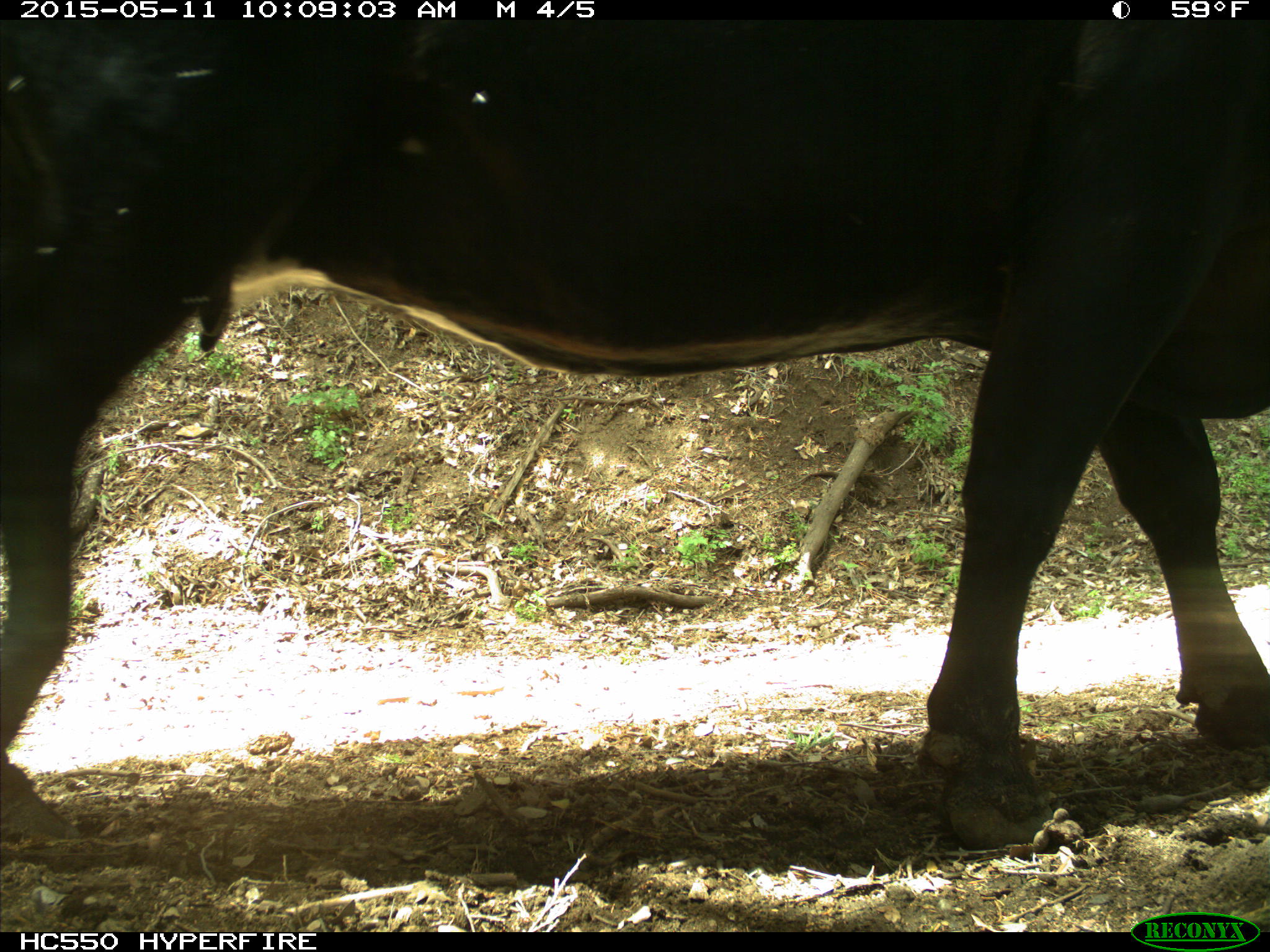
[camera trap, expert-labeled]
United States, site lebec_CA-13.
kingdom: Animalia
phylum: Chordata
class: Mammalia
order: Artiodactyla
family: Bovidae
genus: Bos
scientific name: Bos taurus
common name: domestic cow